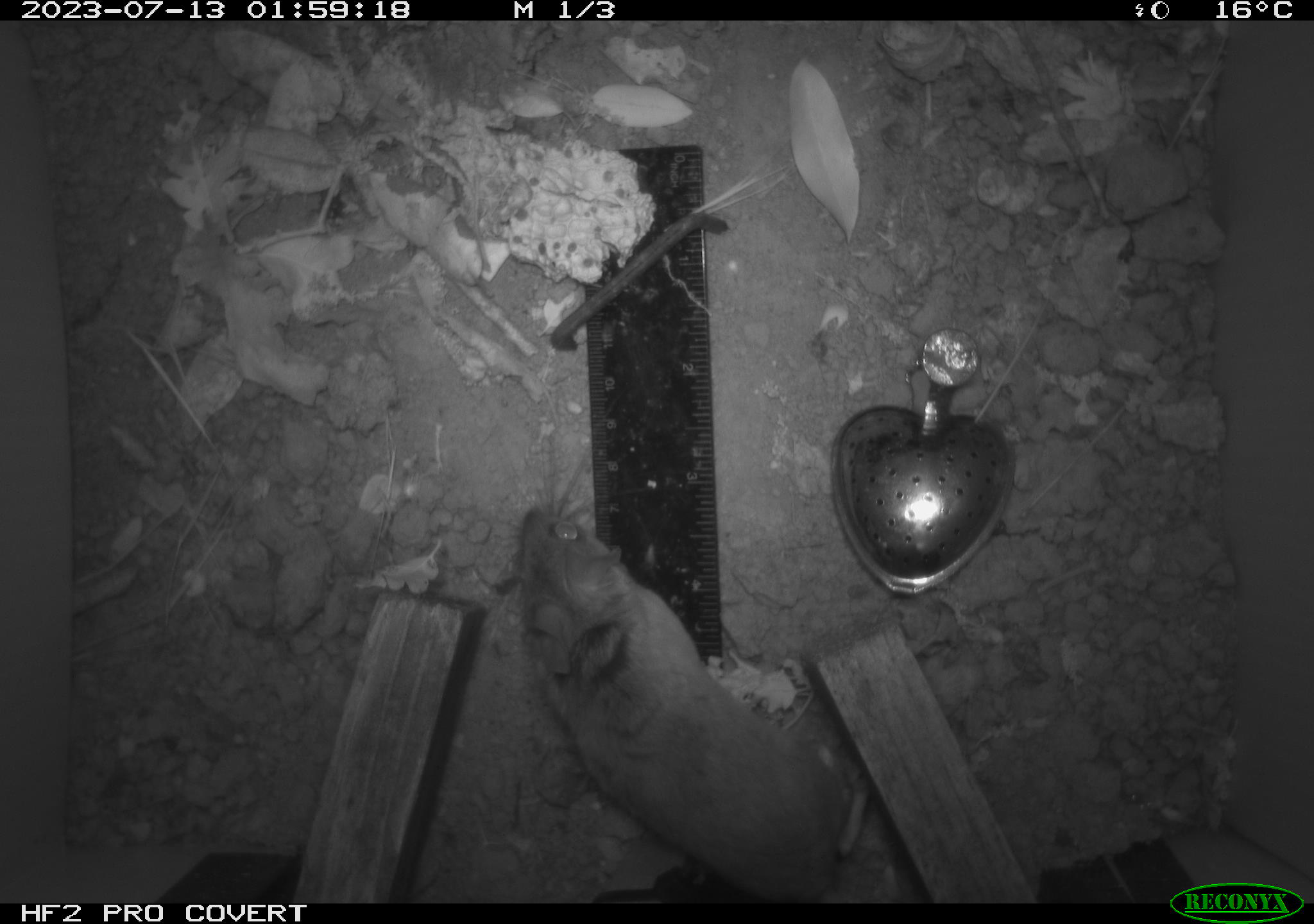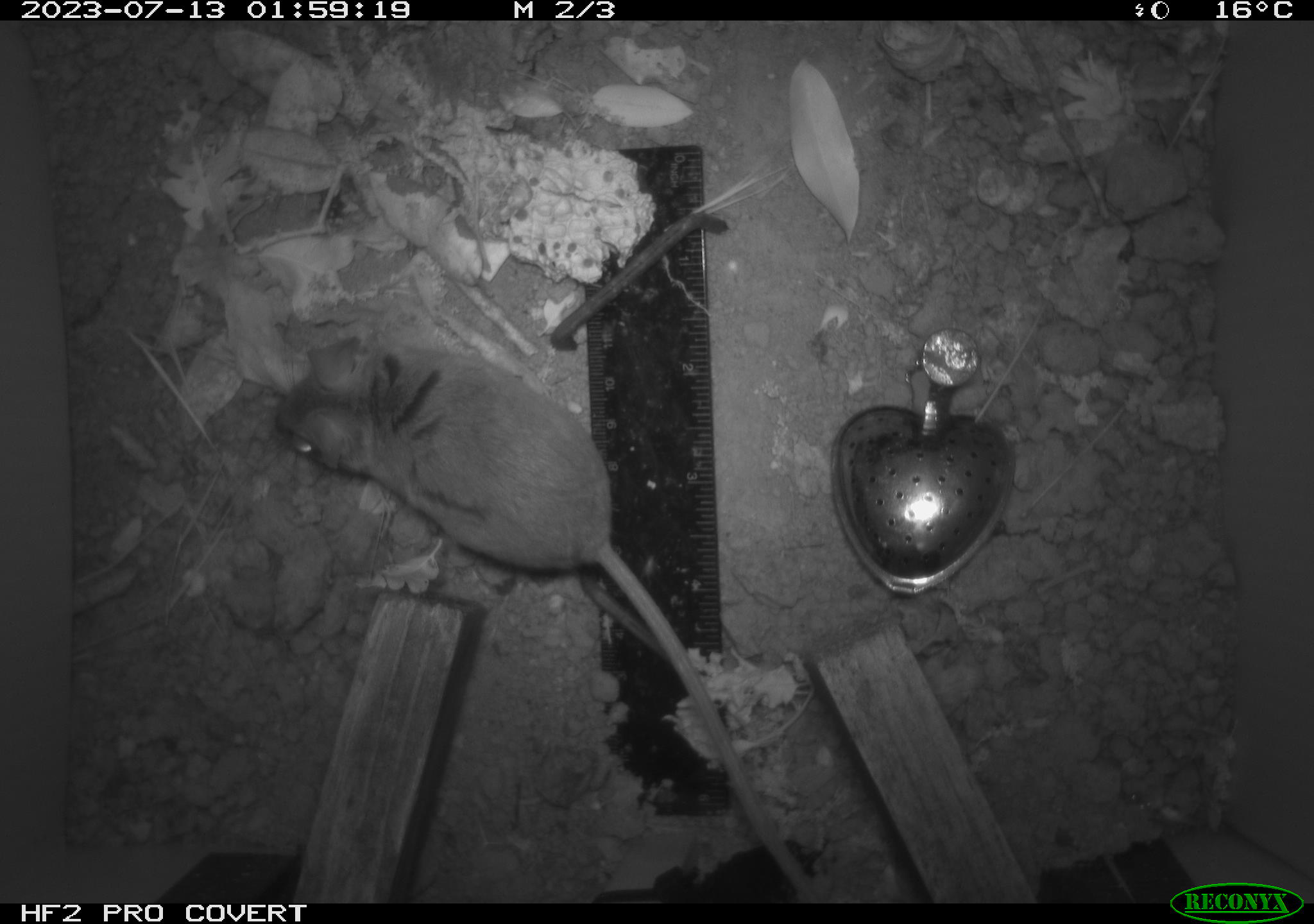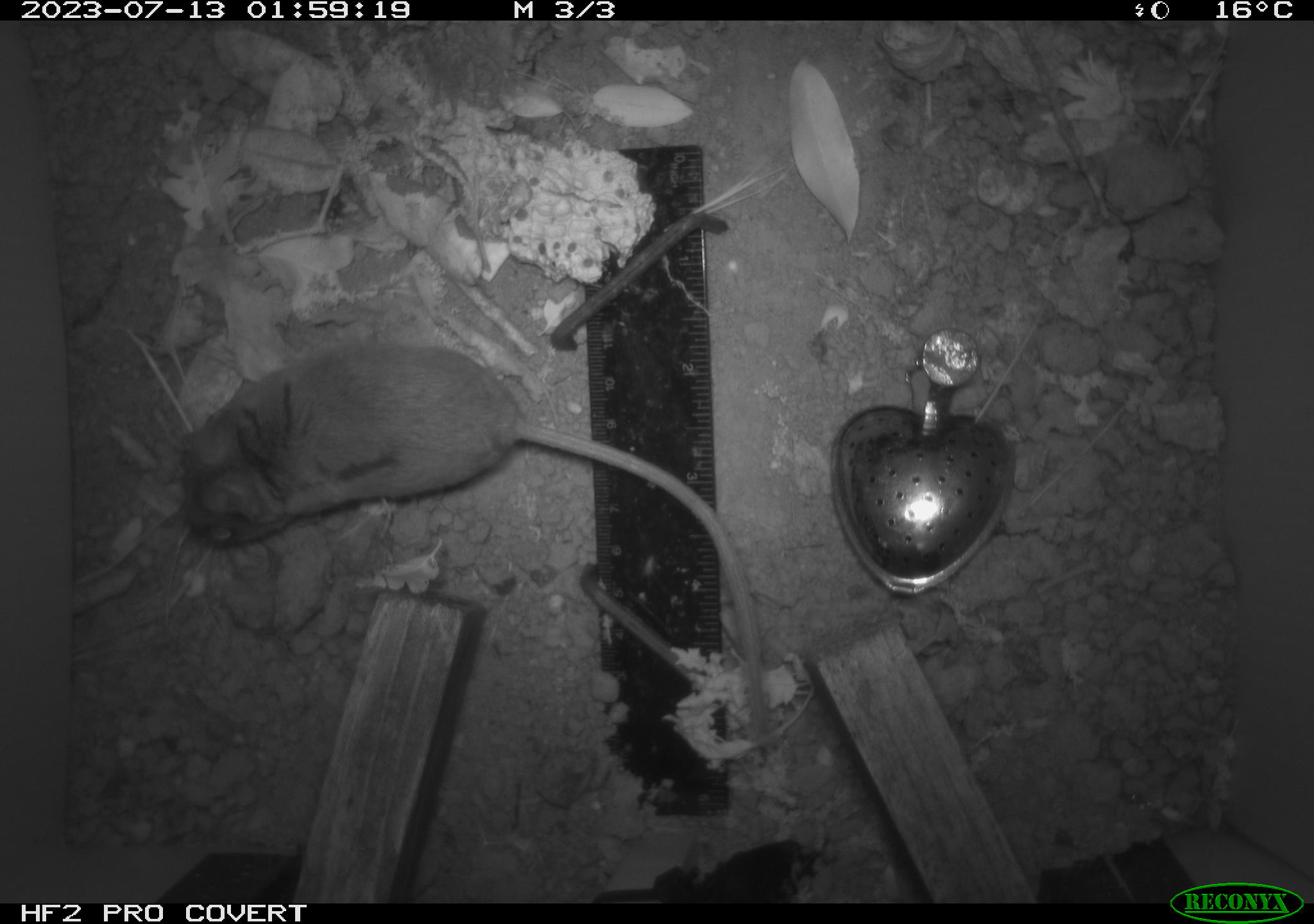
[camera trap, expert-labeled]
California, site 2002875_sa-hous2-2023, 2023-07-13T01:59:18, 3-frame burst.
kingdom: Animalia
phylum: Chordata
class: Mammalia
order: Rodentia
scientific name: Rodentia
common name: mouse species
Mouse species (Rodentia).